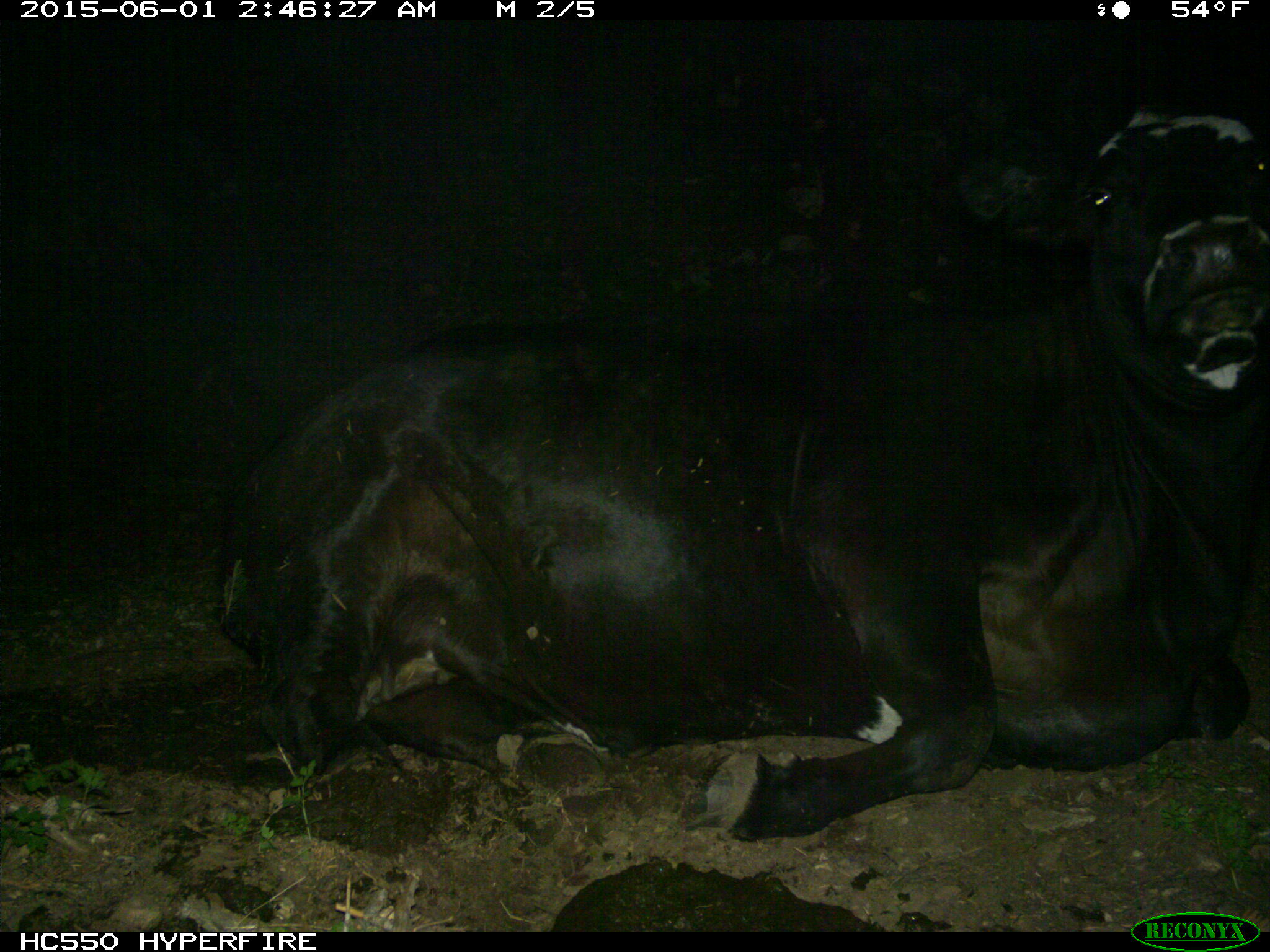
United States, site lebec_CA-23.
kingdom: Animalia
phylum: Chordata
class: Mammalia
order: Artiodactyla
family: Bovidae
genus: Bos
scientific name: Bos taurus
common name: domestic cow